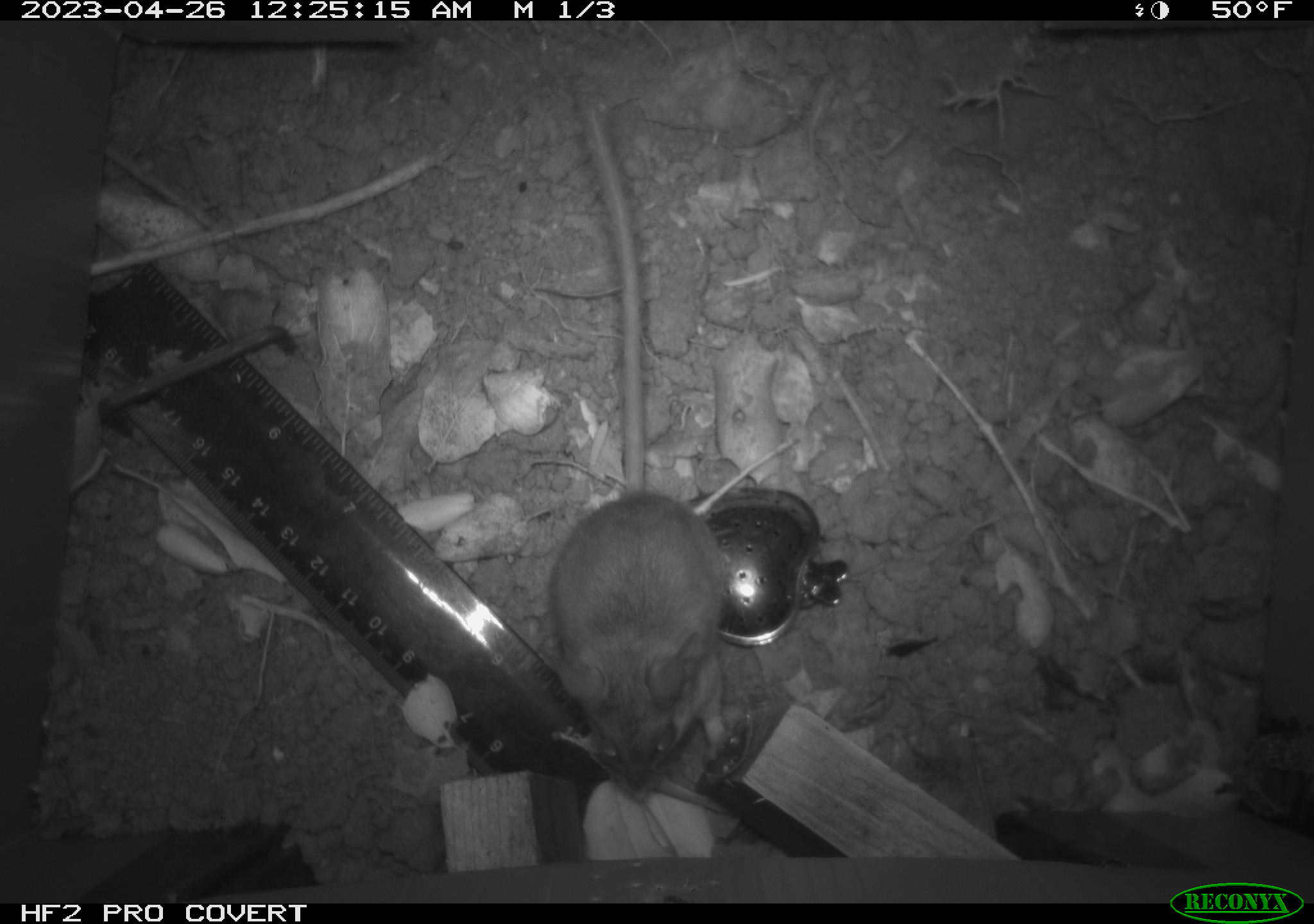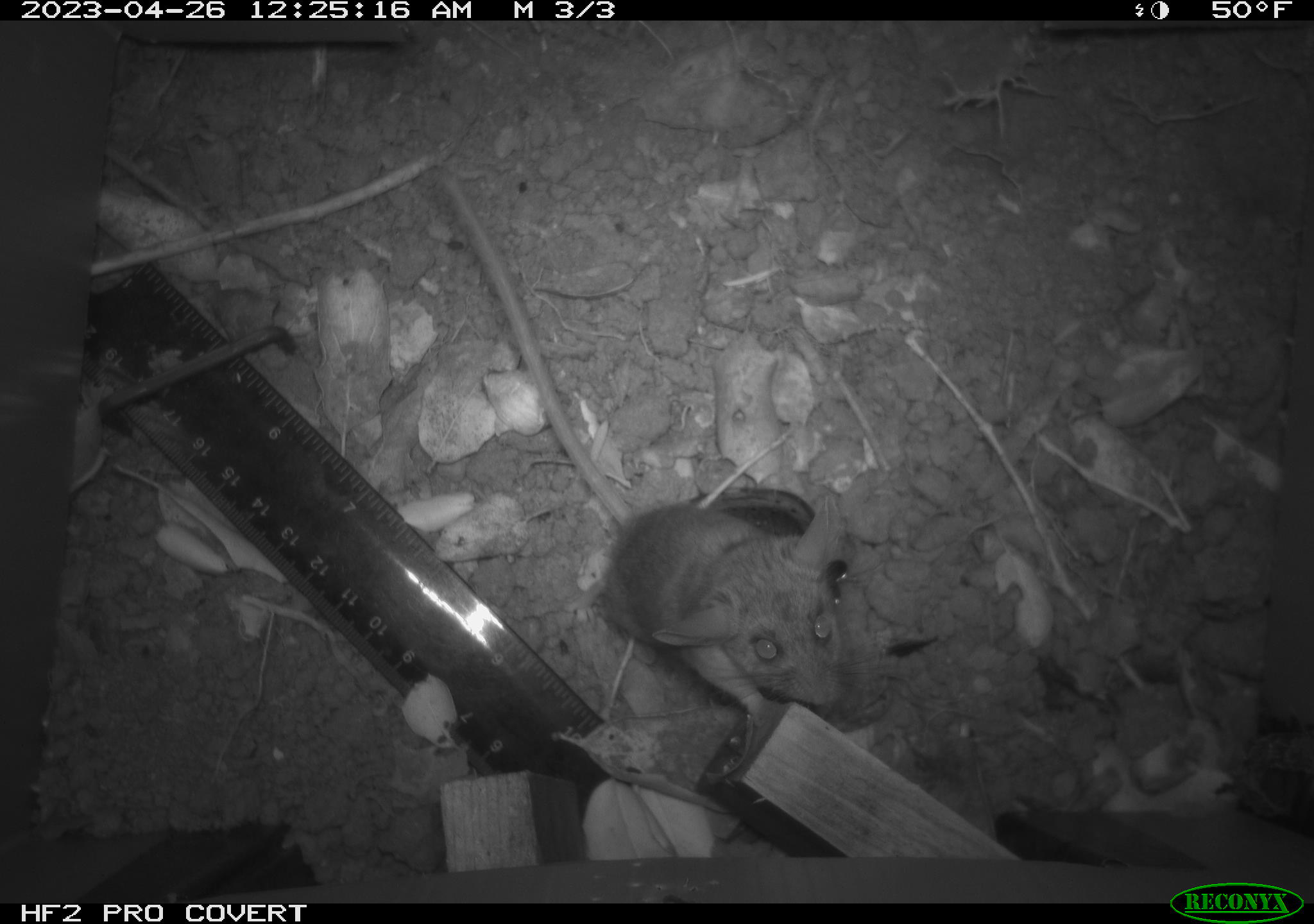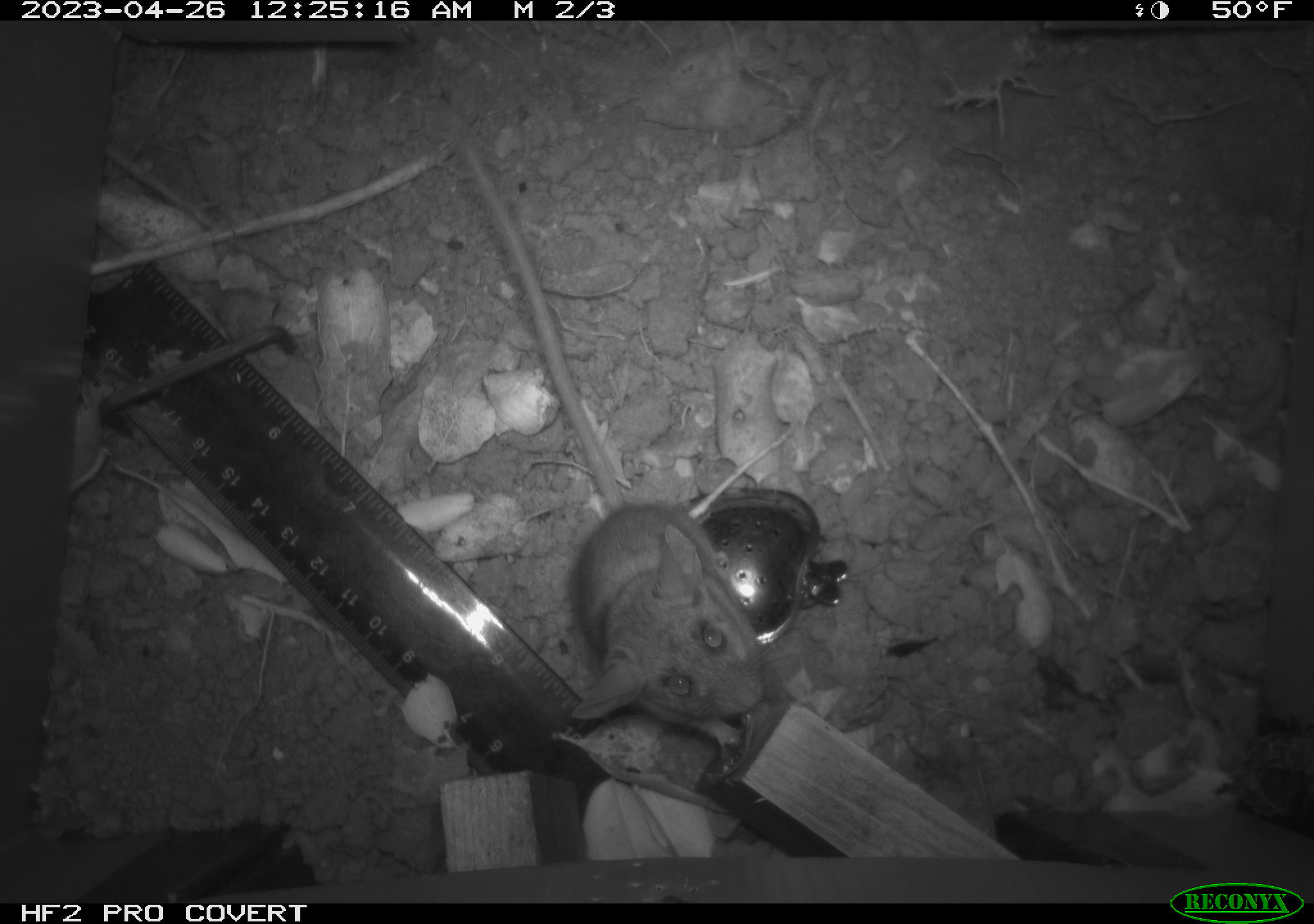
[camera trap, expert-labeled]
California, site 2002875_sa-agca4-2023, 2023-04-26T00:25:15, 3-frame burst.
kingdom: Animalia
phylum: Chordata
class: Mammalia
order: Rodentia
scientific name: Rodentia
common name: mouse species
Mouse species (Rodentia).